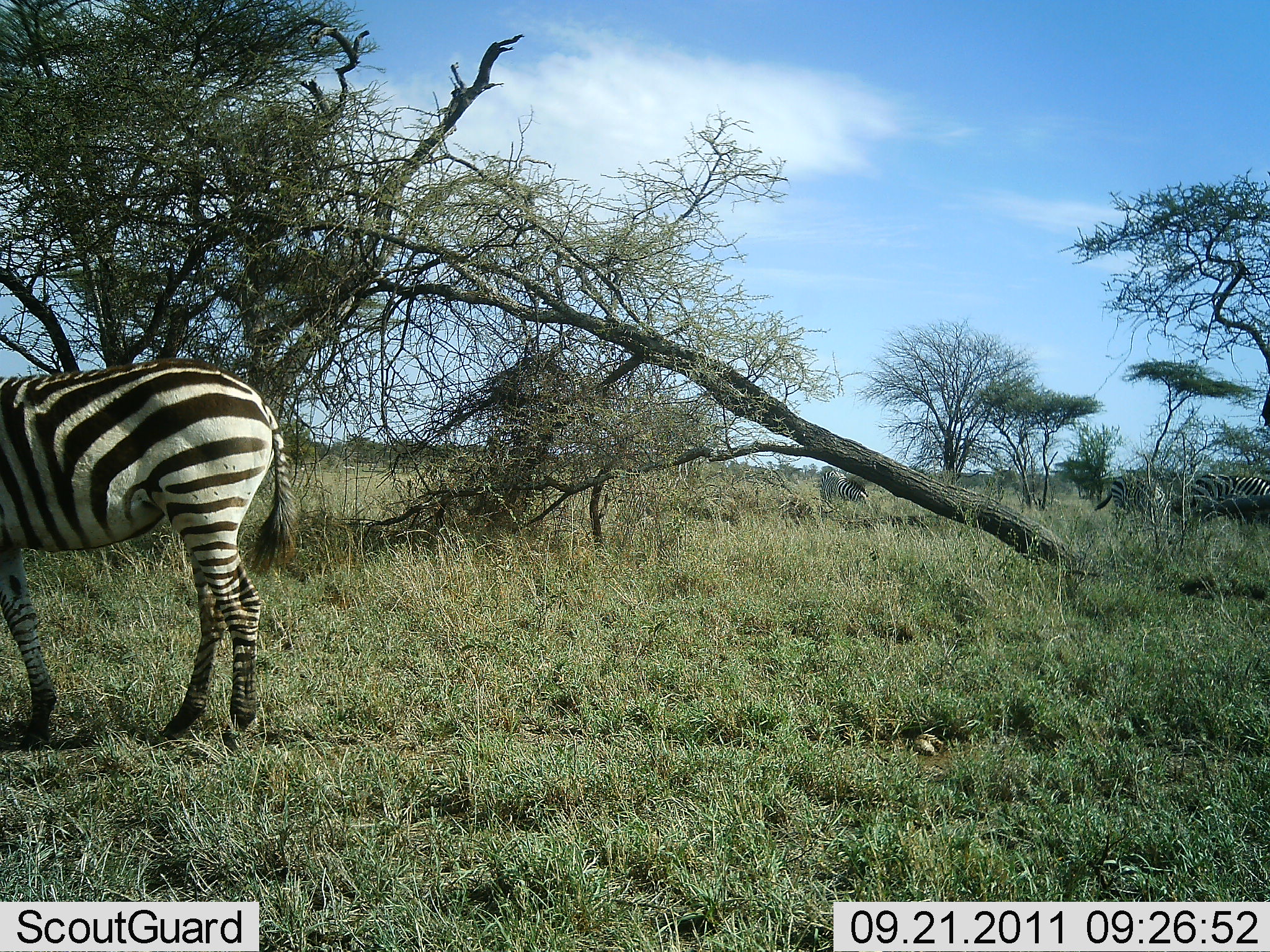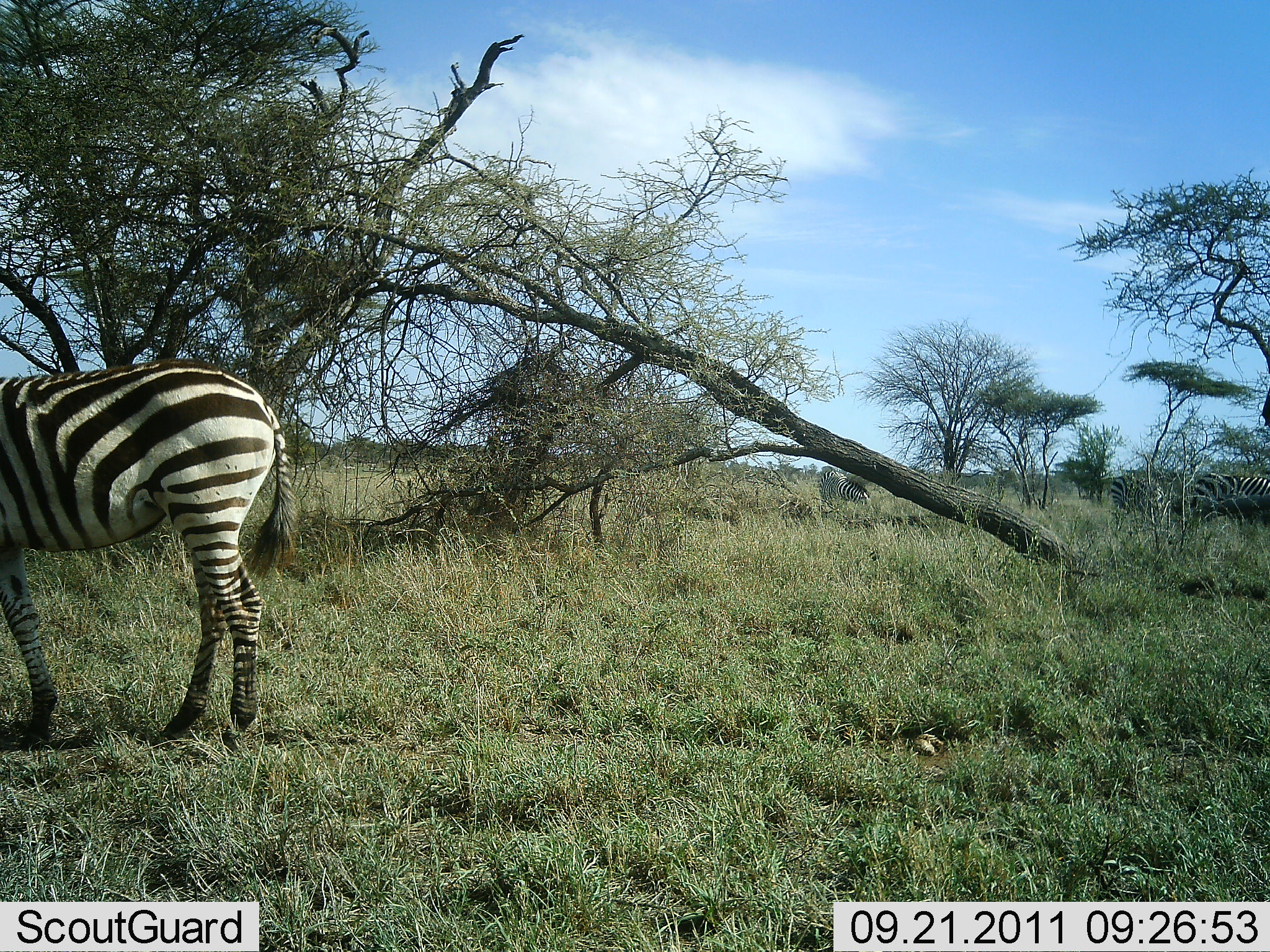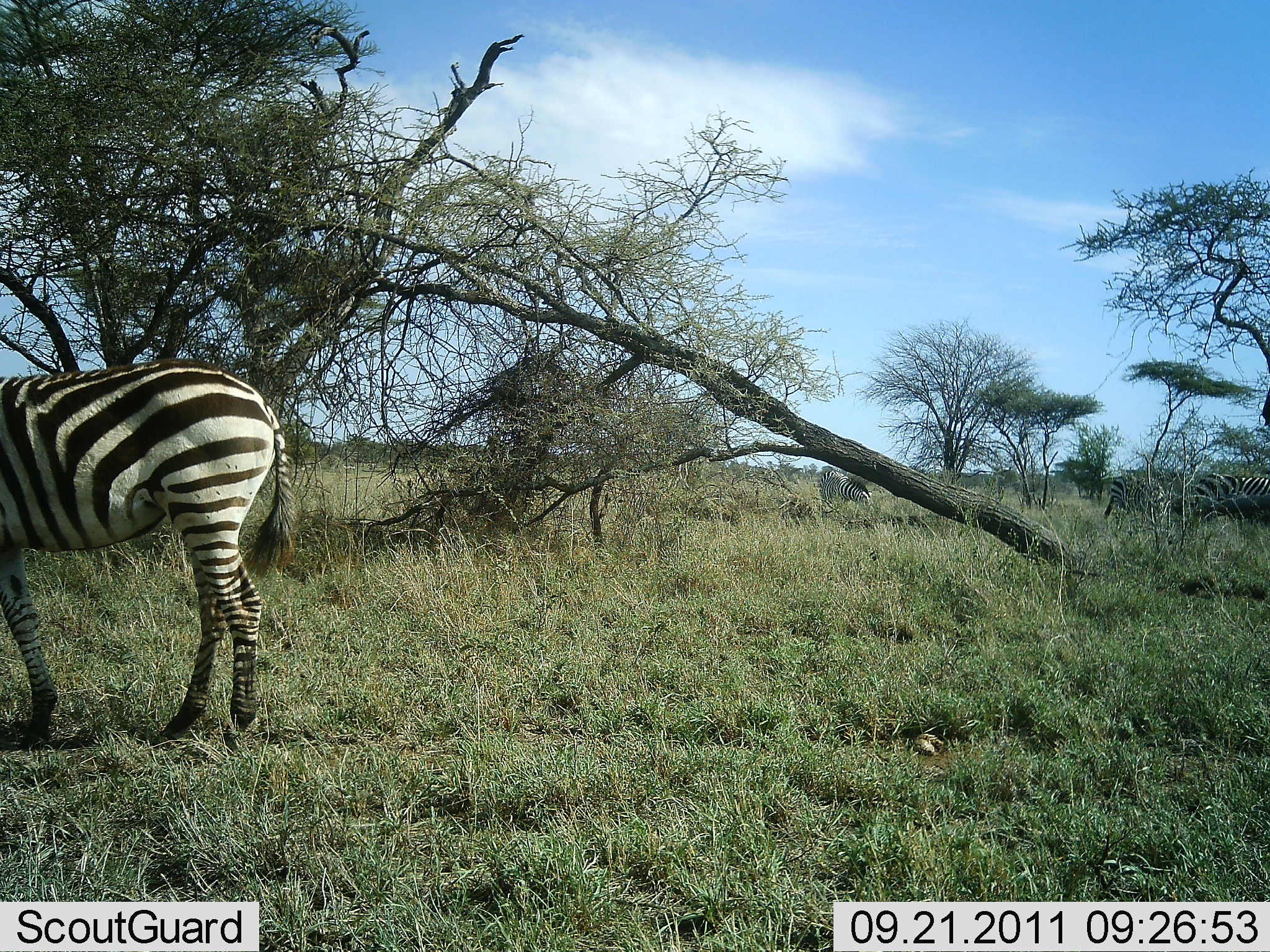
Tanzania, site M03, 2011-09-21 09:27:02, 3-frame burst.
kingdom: Animalia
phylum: Chordata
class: Mammalia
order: Perissodactyla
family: Equidae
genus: Equus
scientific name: Equus quagga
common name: plains zebra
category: zebra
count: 4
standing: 92%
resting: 0%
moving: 8%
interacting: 0%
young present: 0%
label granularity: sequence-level